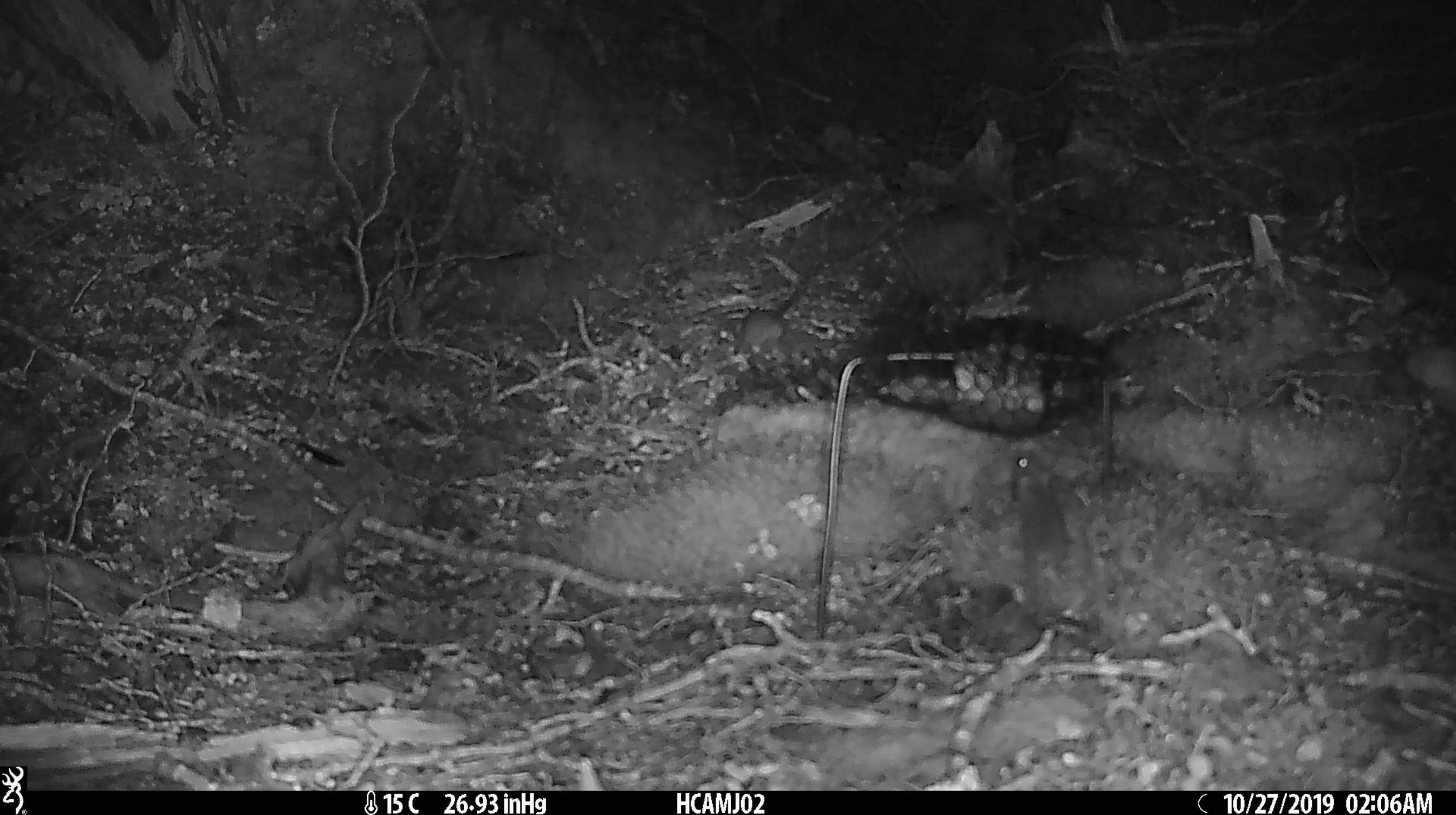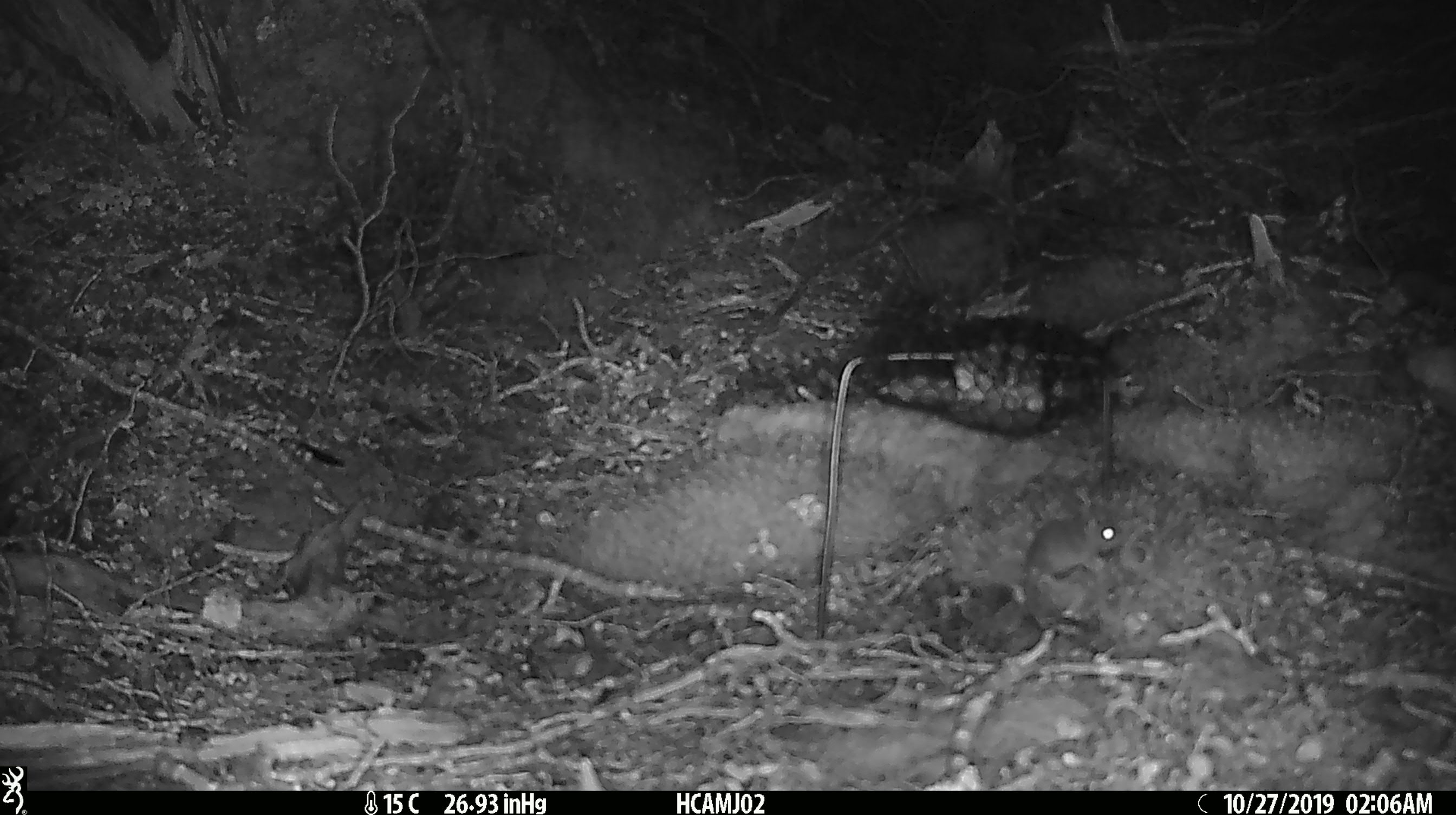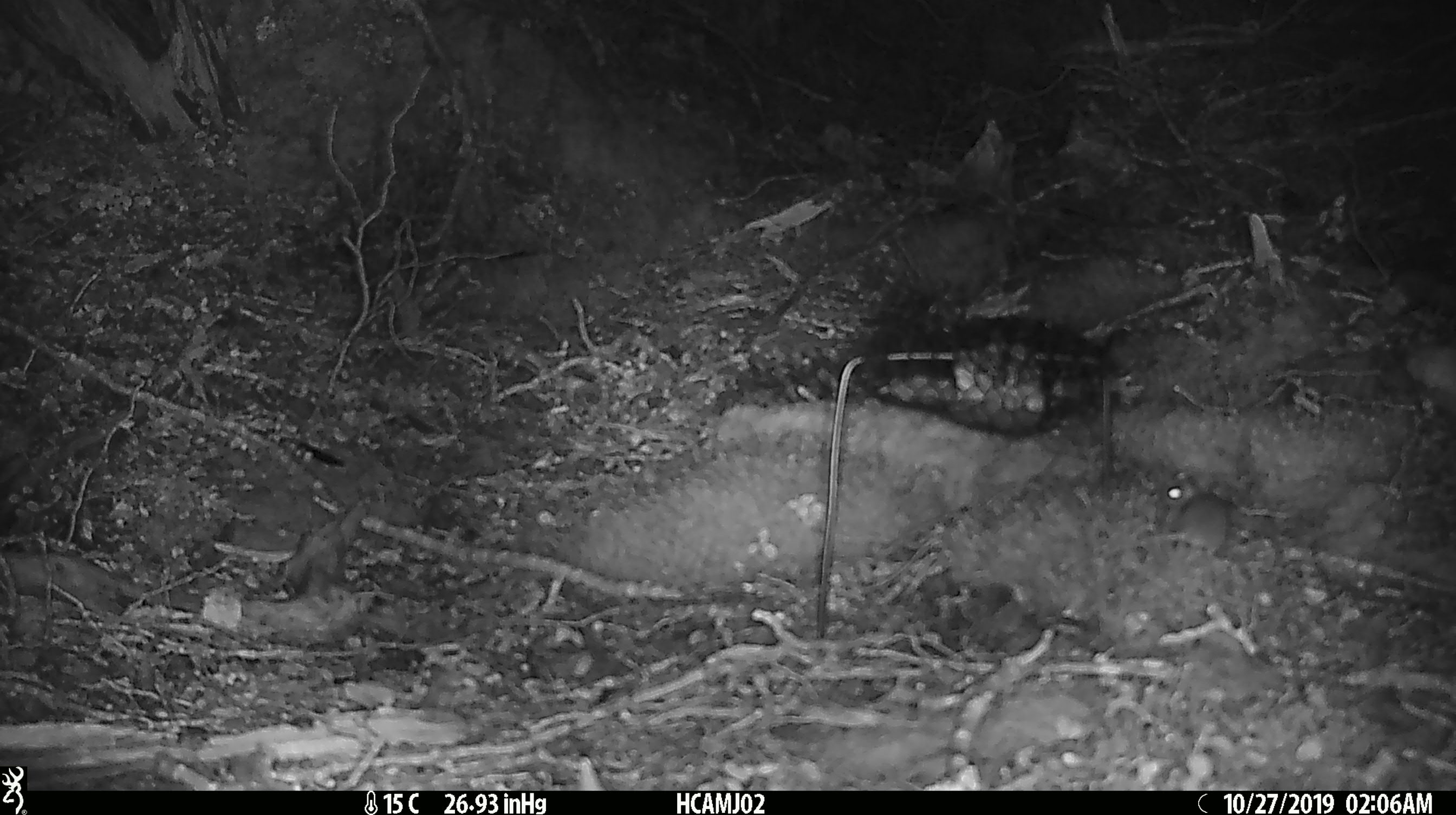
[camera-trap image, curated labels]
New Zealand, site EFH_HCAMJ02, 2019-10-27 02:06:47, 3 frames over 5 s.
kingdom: Animalia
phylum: Chordata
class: Mammalia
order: Rodentia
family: Muridae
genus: Mus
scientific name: Mus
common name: mouse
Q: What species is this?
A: Mouse (Mus).